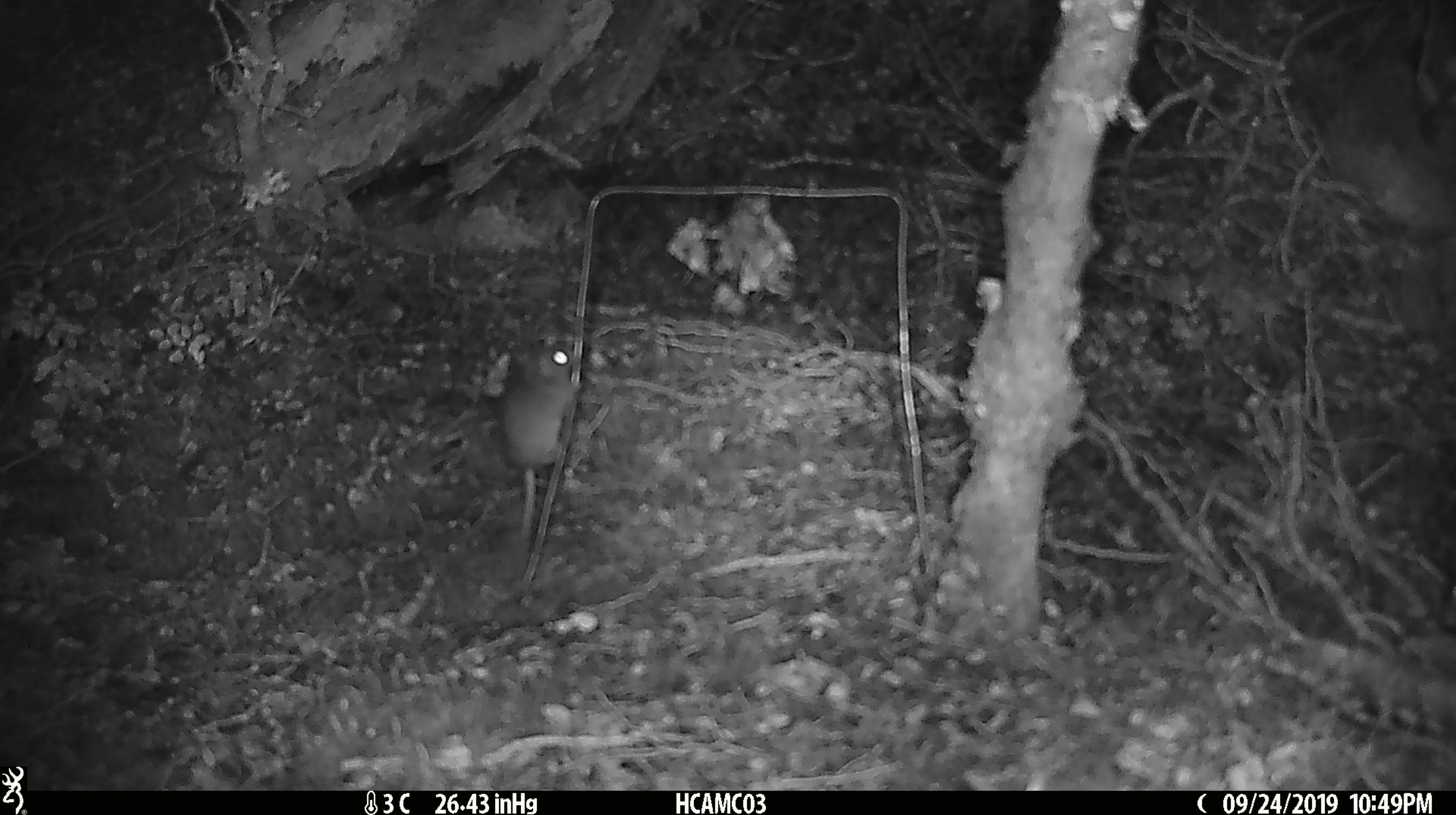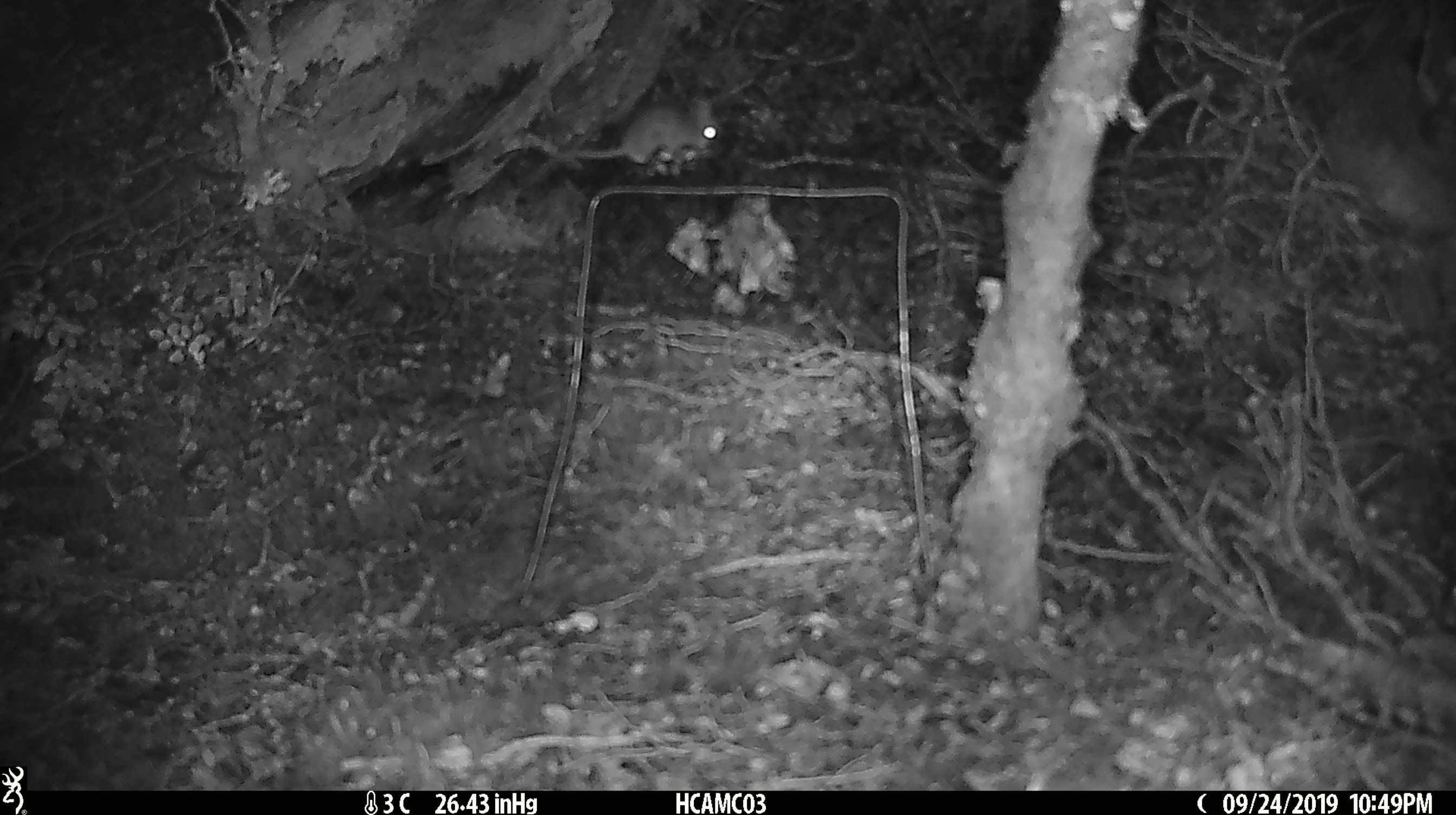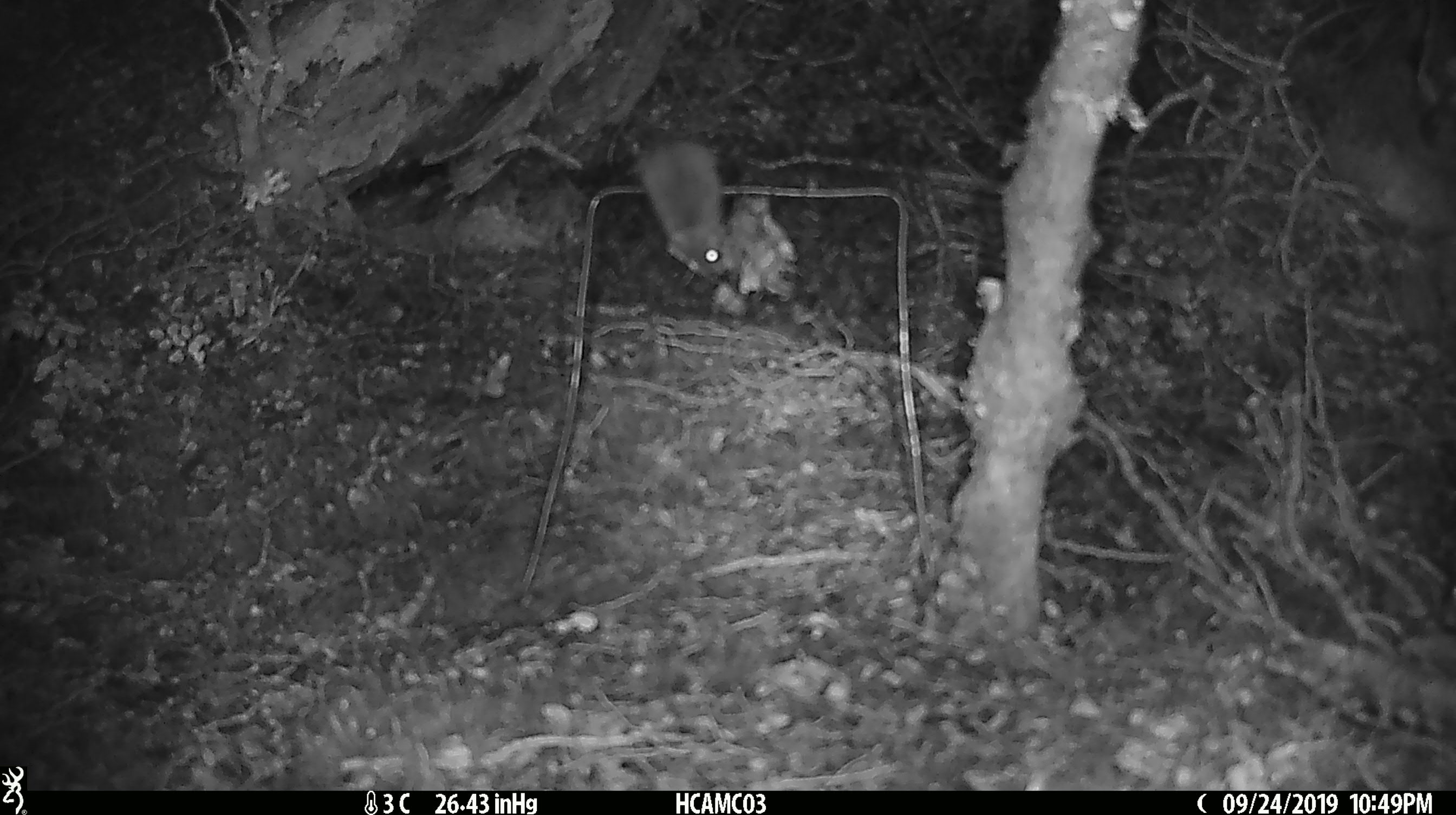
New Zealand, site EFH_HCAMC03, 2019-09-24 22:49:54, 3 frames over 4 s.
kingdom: Animalia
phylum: Chordata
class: Mammalia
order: Rodentia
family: Muridae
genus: Mus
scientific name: Mus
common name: mouse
Mouse (Mus).